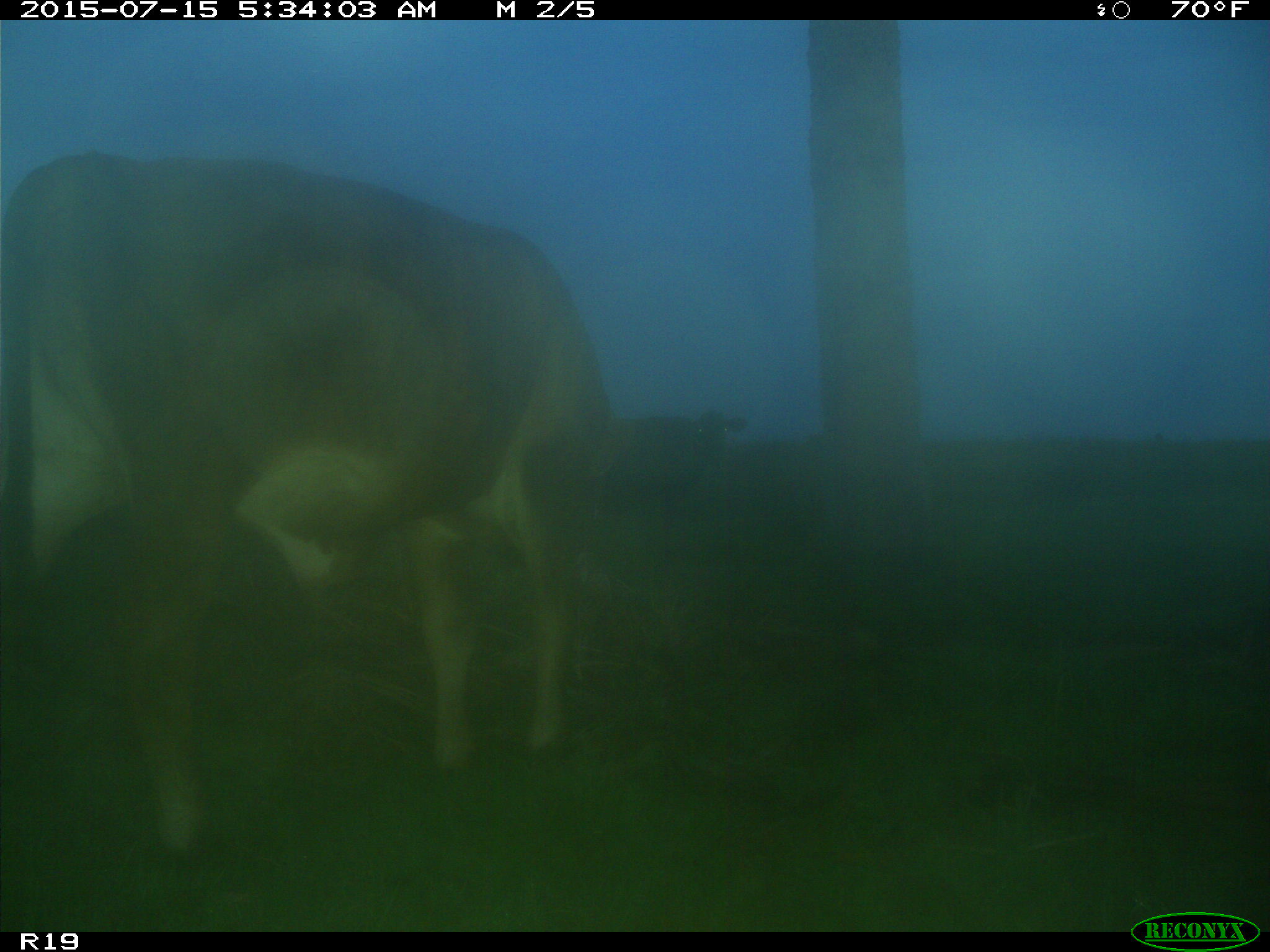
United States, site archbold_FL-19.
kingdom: Animalia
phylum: Chordata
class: Mammalia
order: Artiodactyla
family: Bovidae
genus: Bos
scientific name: Bos taurus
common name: domestic cow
Bos taurus (domestic cow).